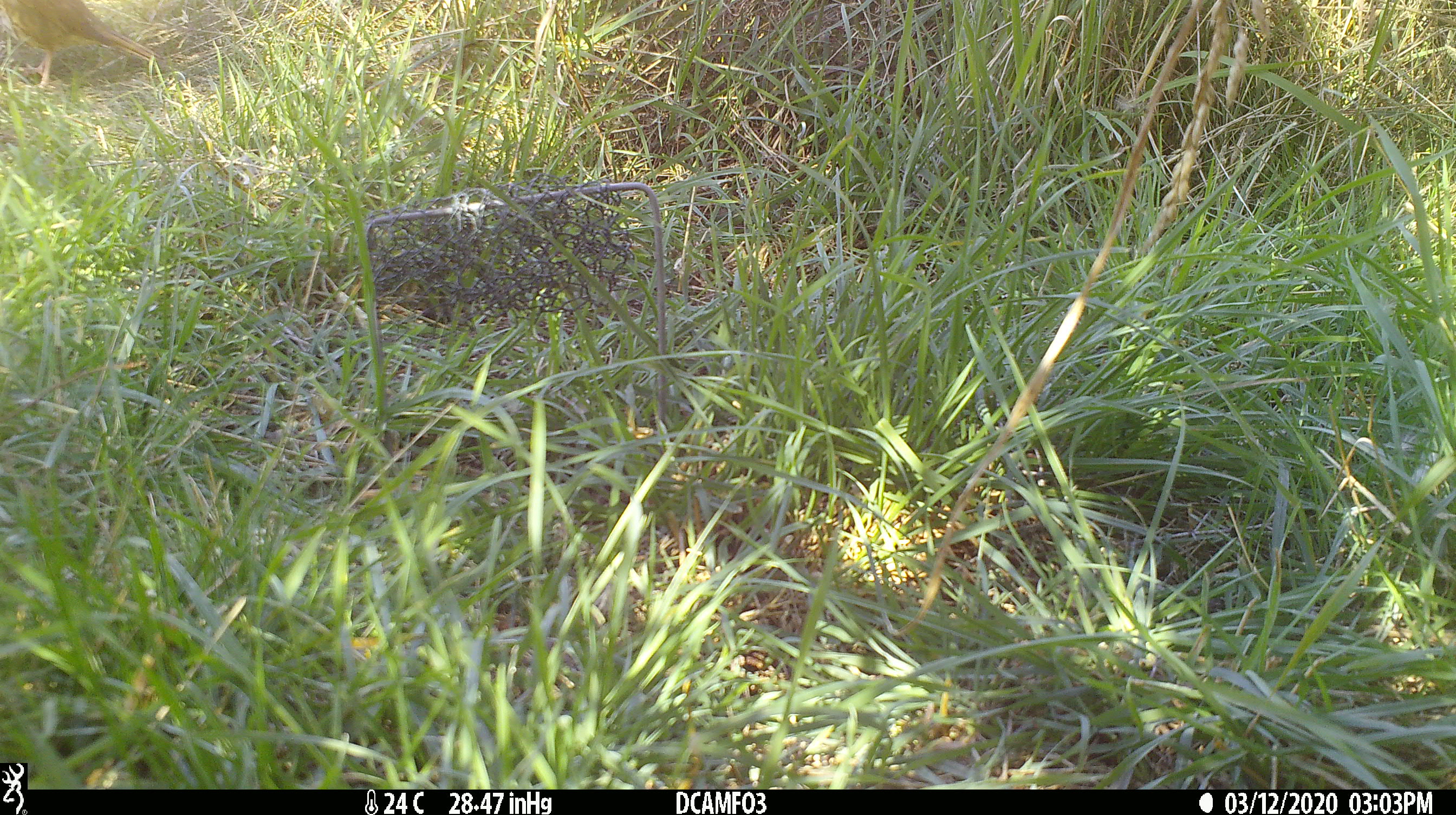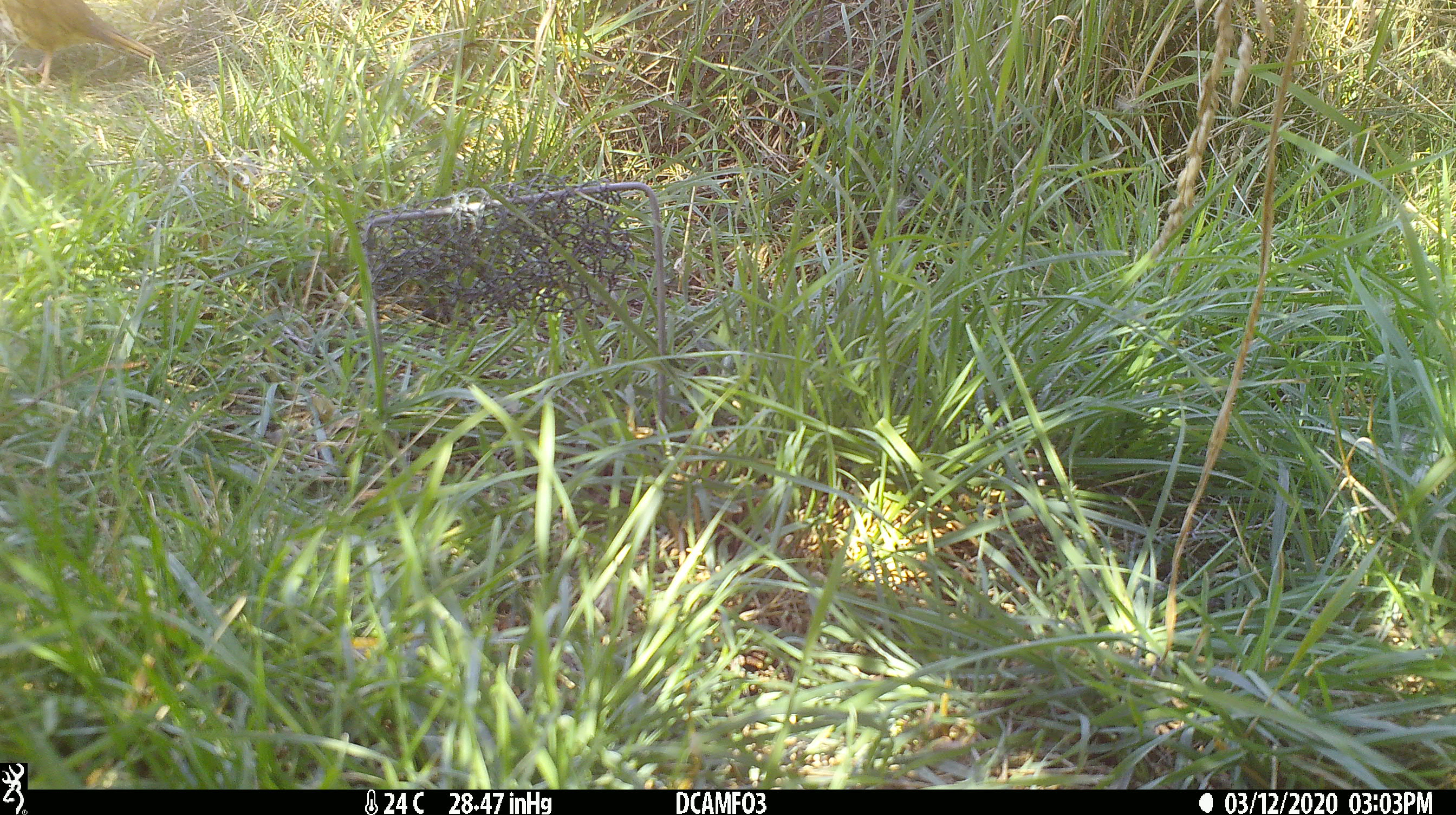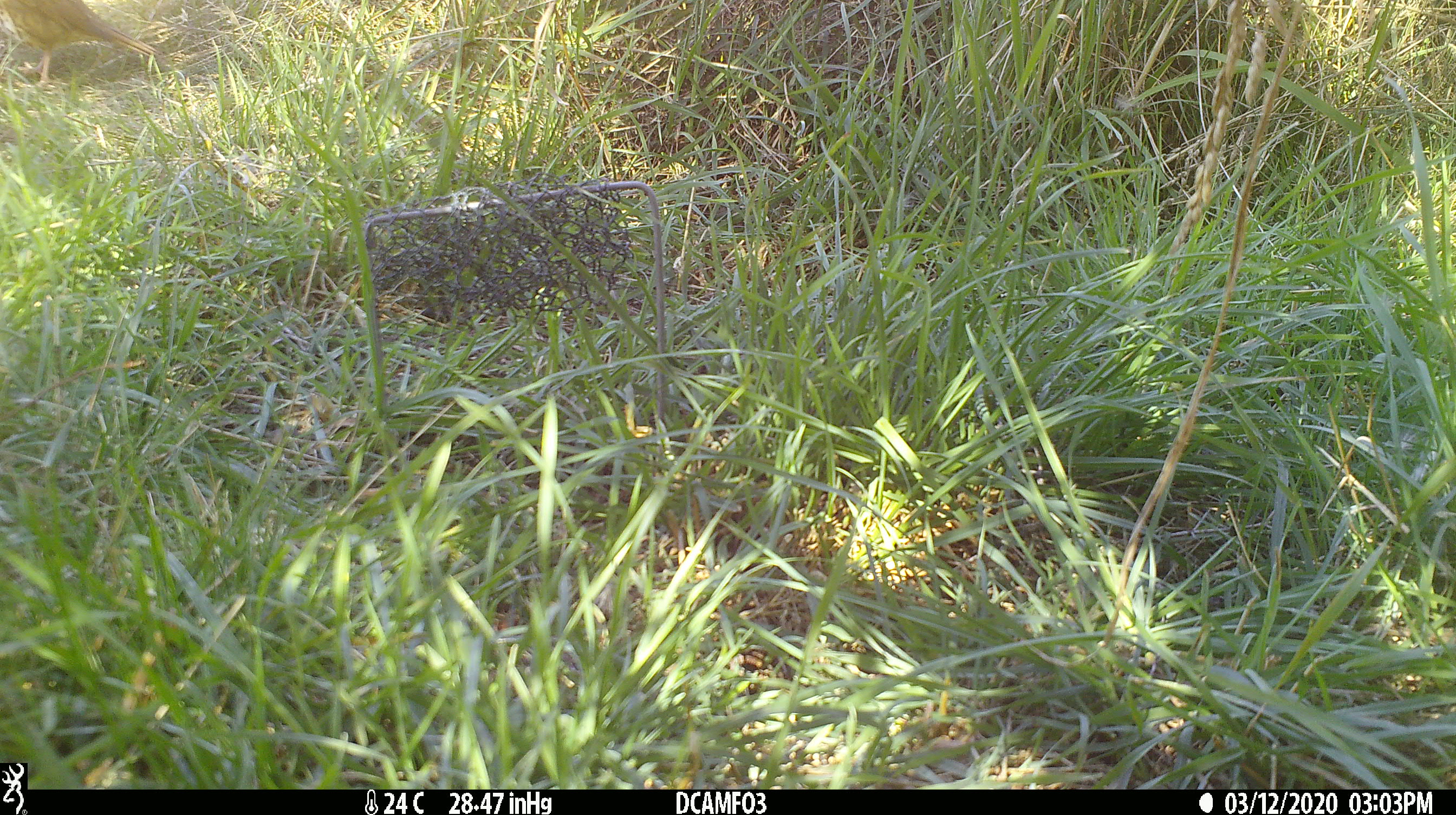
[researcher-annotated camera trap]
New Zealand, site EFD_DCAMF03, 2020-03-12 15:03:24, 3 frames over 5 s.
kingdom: Animalia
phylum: Chordata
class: Aves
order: Passeriformes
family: Turdidae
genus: Turdus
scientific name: Turdus philomelos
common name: song thrush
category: thrush